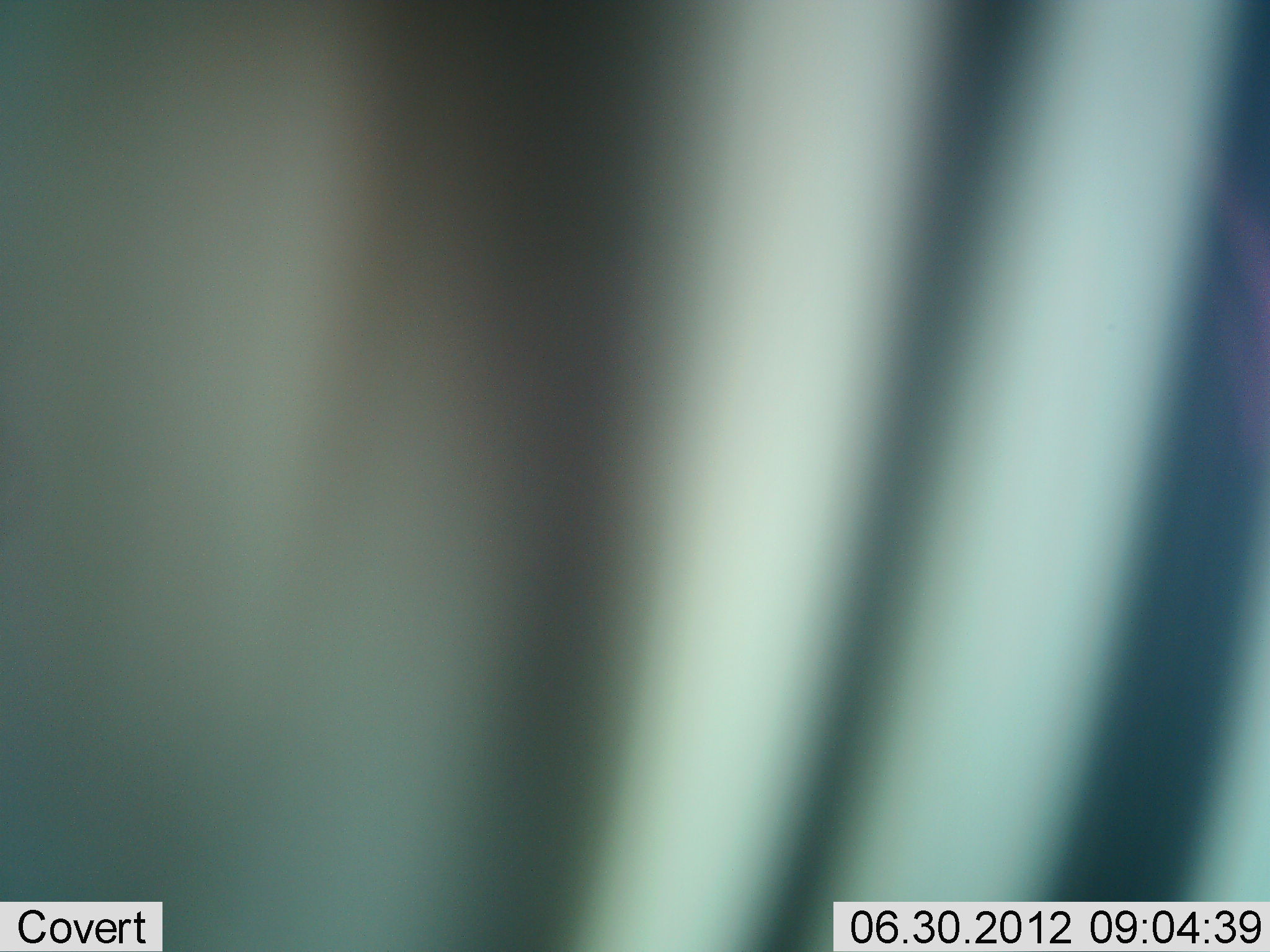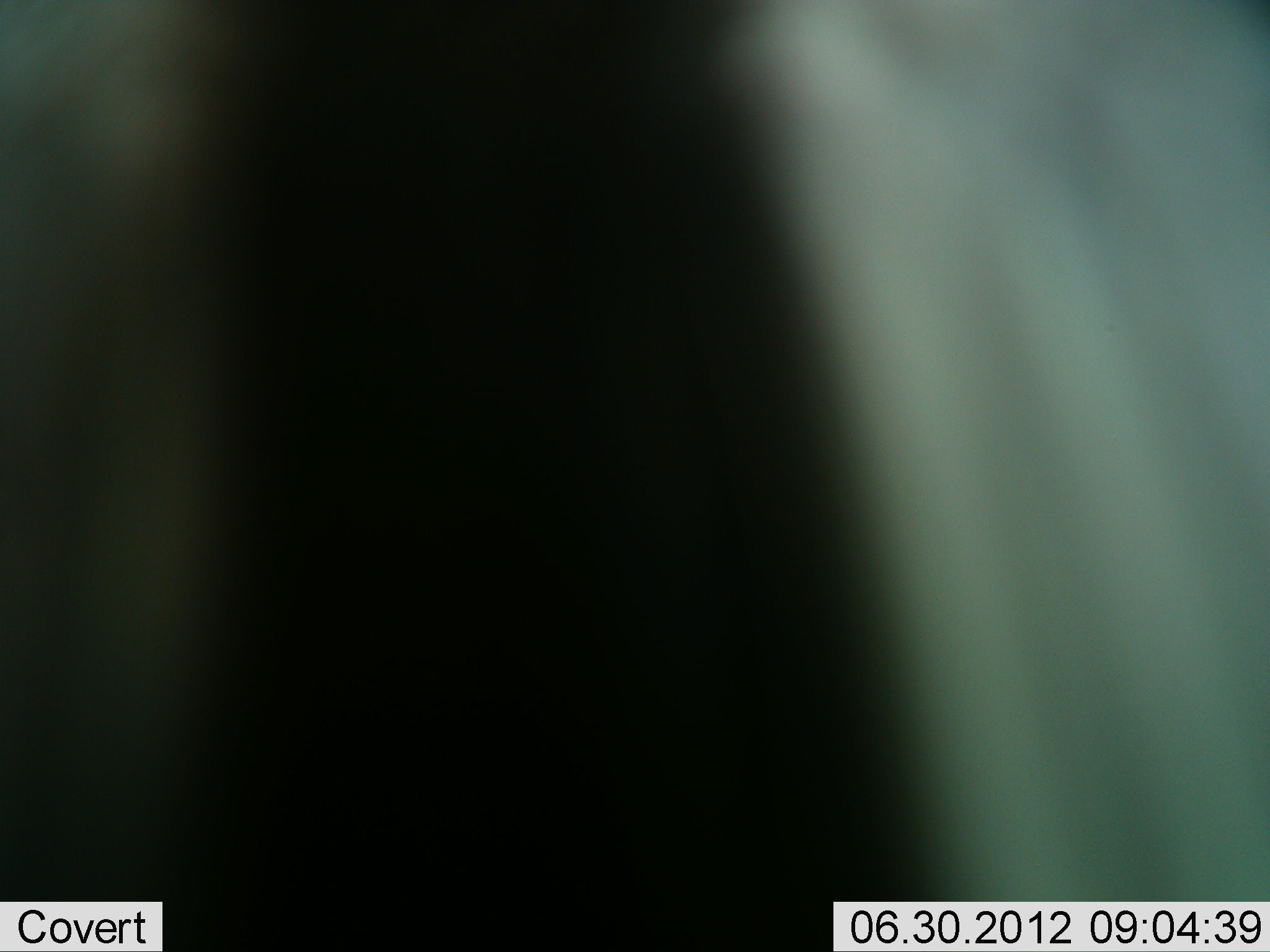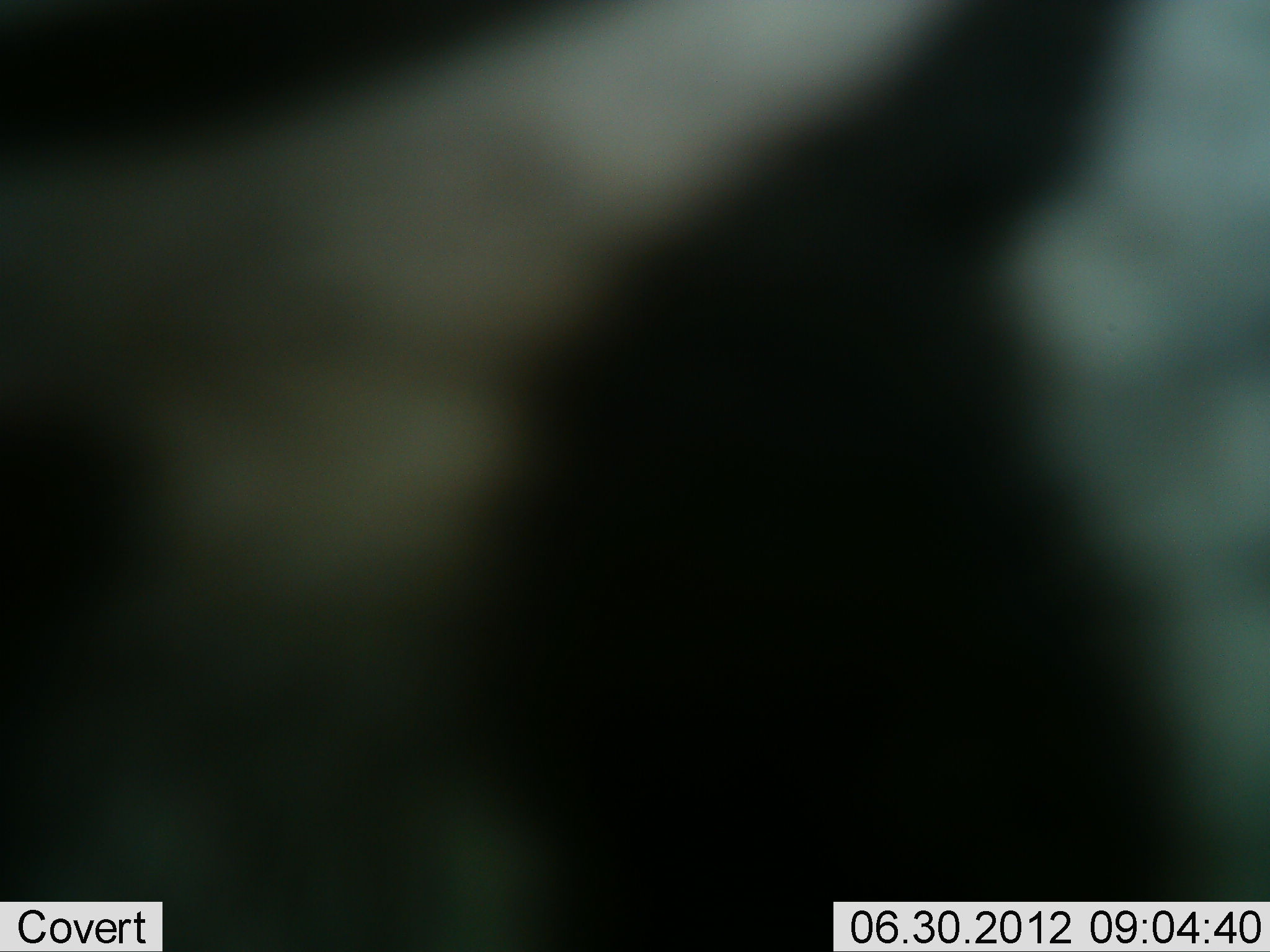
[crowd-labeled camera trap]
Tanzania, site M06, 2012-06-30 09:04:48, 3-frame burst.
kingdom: Animalia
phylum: Chordata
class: Mammalia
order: Perissodactyla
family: Equidae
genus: Equus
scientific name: Equus quagga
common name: plains zebra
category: zebra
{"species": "zebra (plains zebra) (Equus quagga)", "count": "1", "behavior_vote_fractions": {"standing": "60%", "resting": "0%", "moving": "70%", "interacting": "10%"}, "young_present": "0%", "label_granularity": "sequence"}